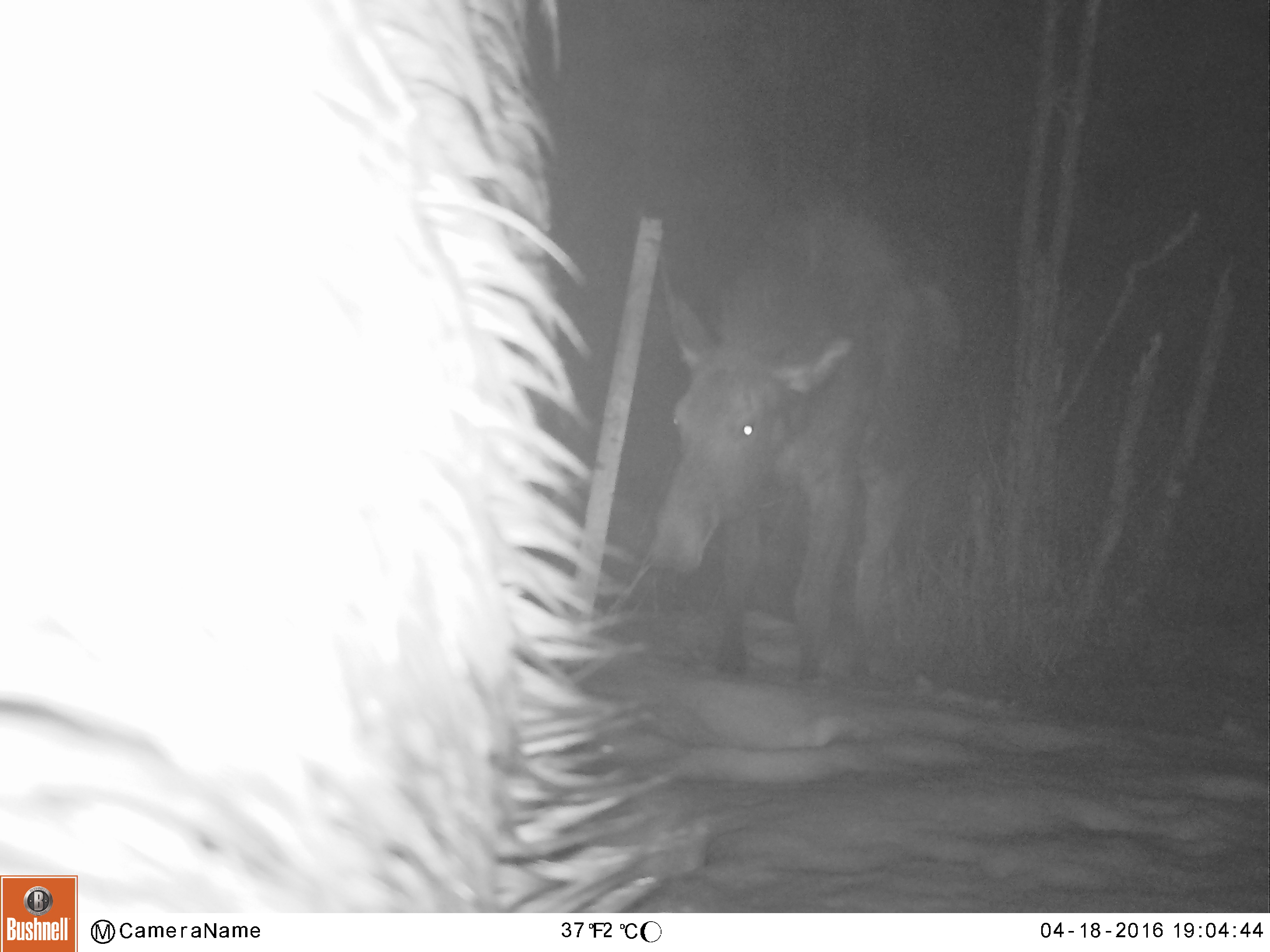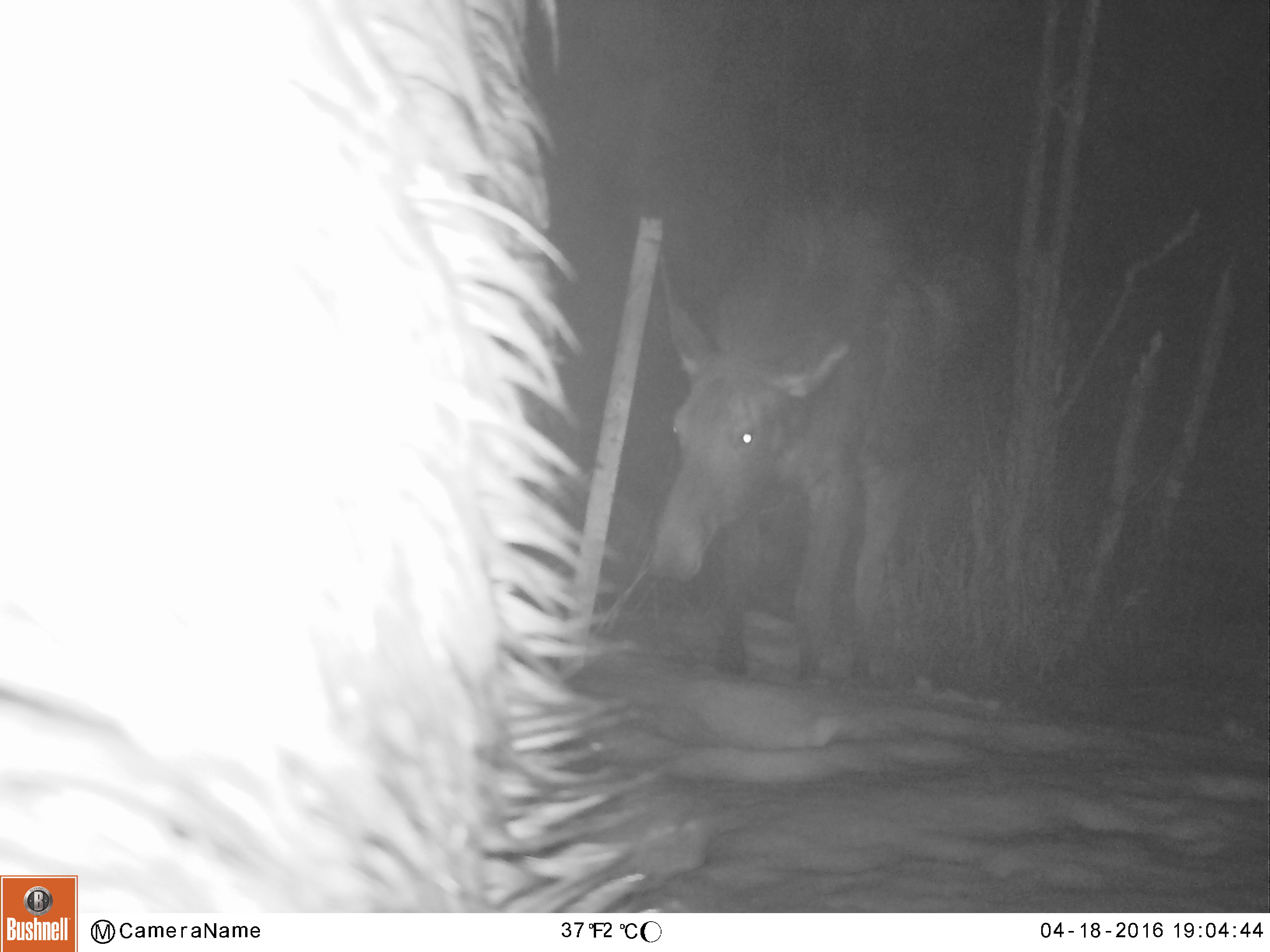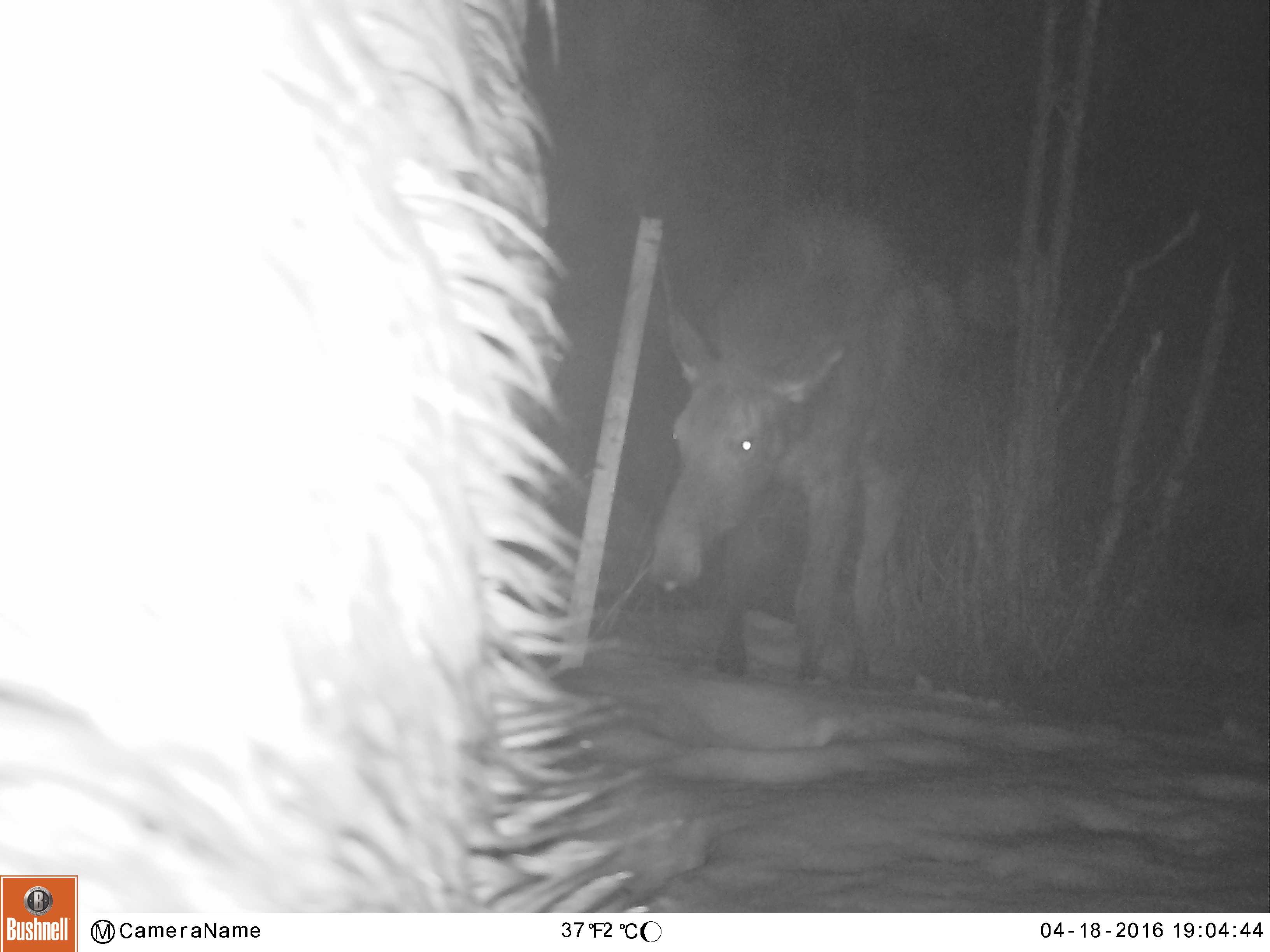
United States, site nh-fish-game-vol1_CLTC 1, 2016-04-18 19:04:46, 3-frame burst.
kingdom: Animalia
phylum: Chordata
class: Mammalia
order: Artiodactyla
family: Cervidae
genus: Alces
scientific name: Alces alces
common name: moose